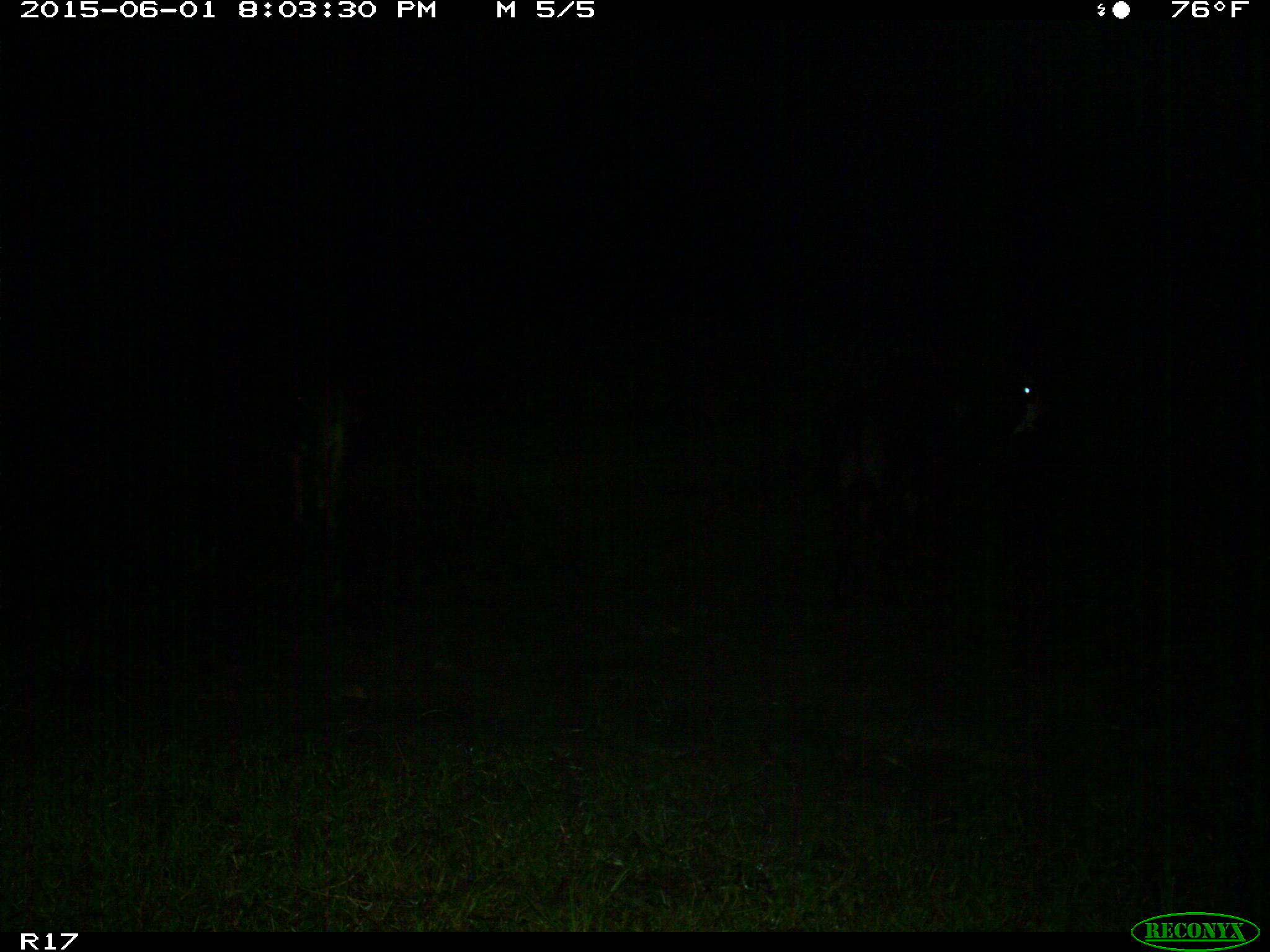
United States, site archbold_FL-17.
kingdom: Animalia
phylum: Chordata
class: Mammalia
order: Artiodactyla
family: Bovidae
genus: Bos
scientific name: Bos taurus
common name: domestic cow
Bos taurus (domestic cow).